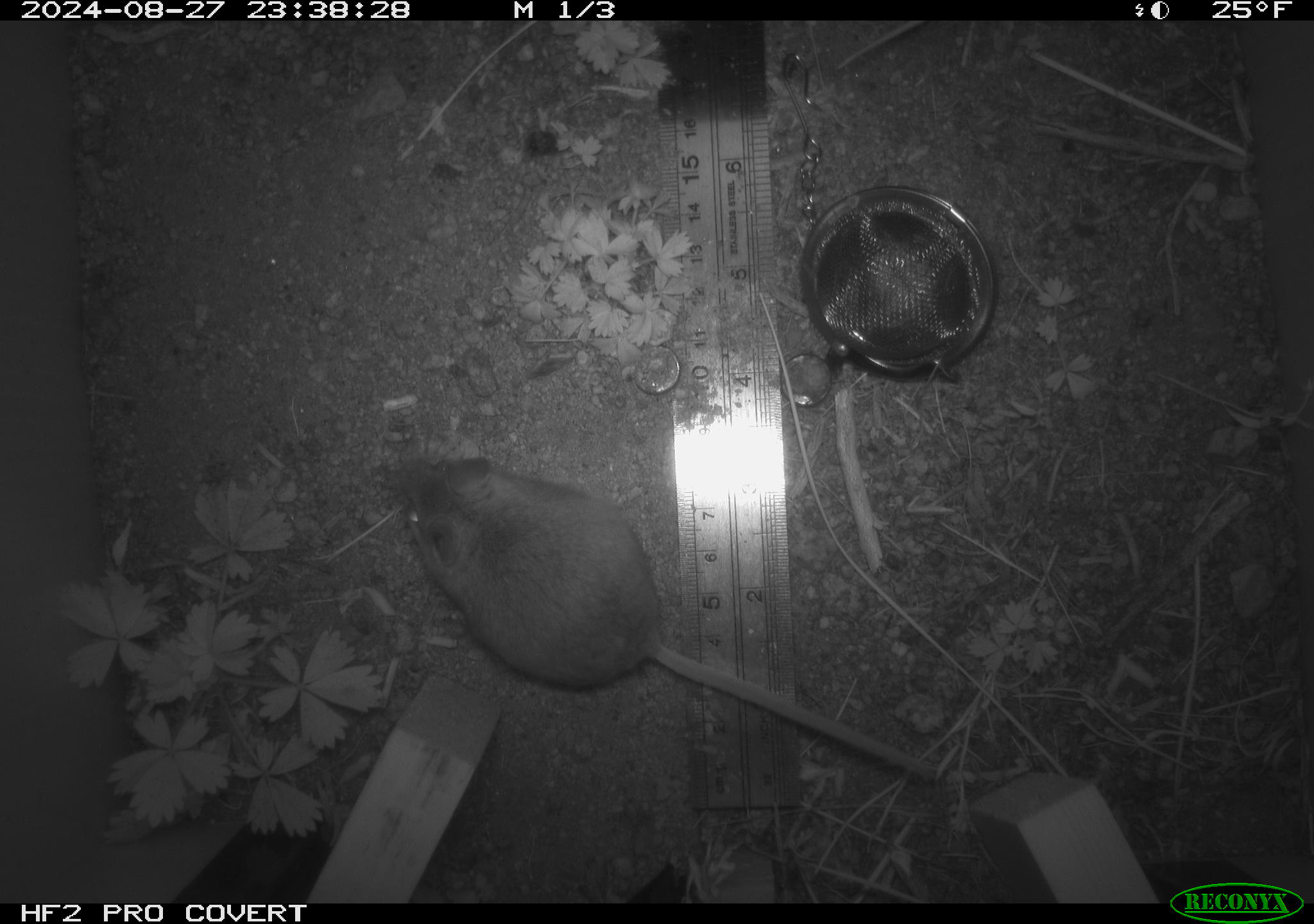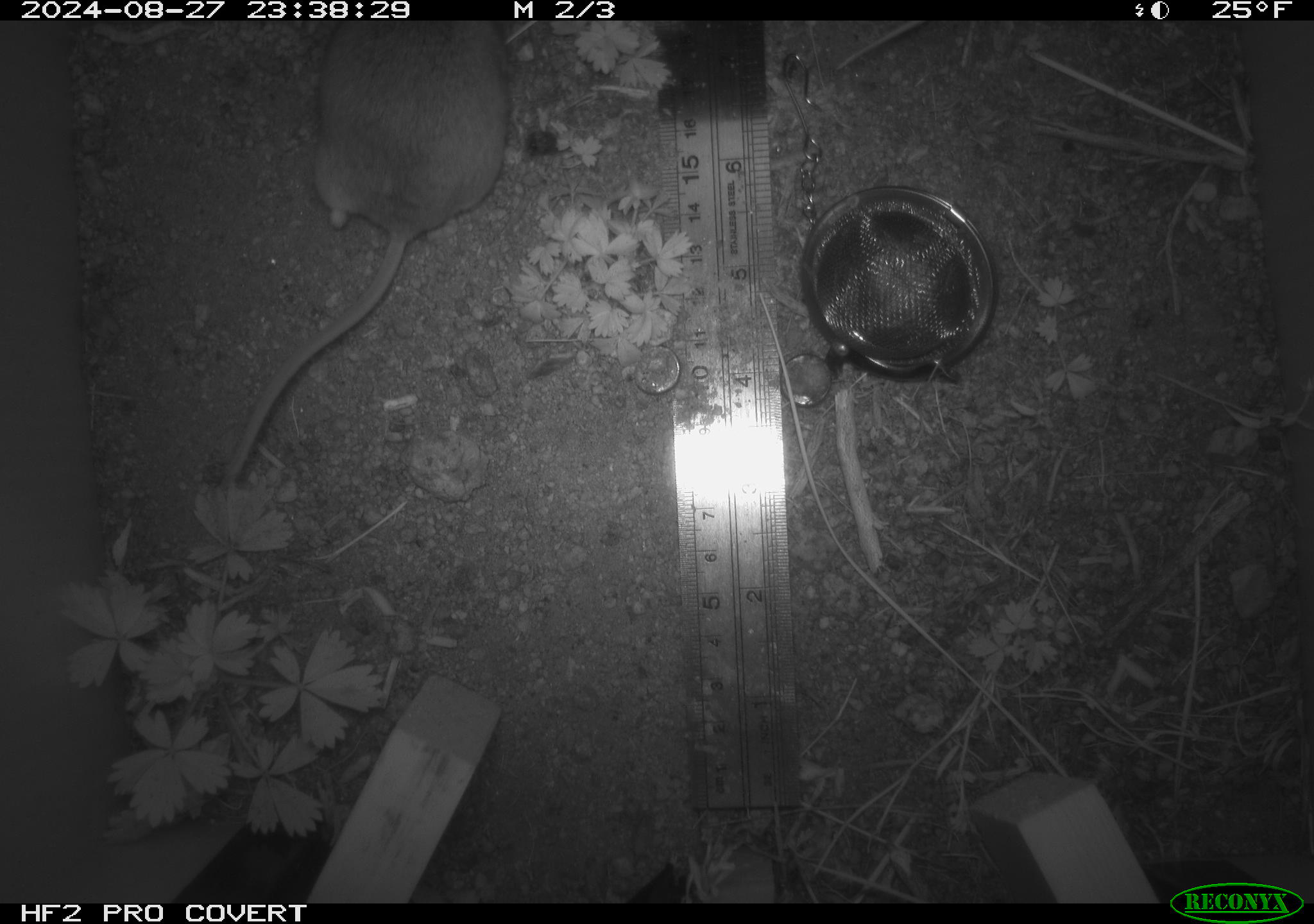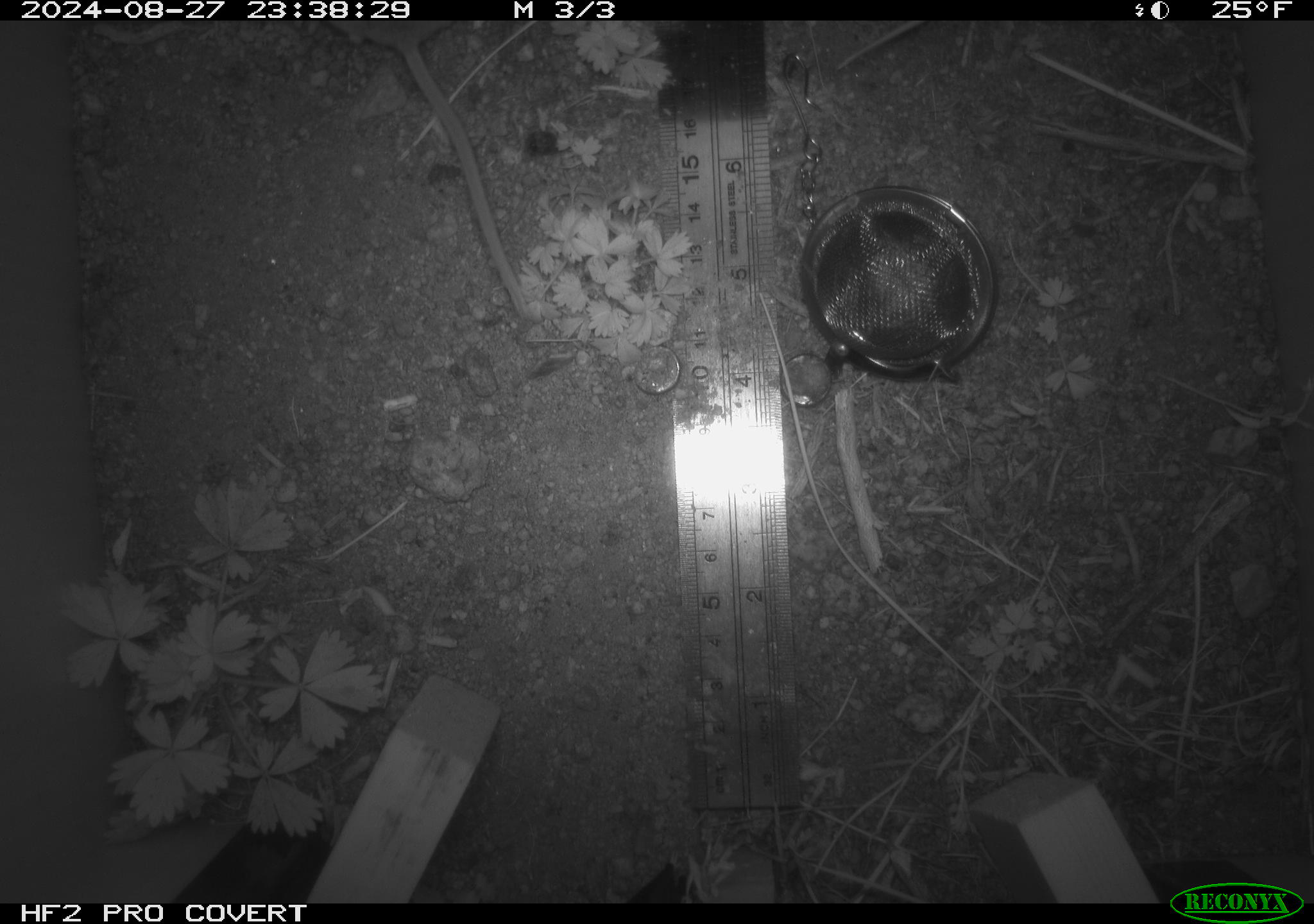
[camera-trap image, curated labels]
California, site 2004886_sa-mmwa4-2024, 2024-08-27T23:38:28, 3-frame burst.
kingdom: Animalia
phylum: Chordata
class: Mammalia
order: Rodentia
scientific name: Rodentia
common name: mouse species